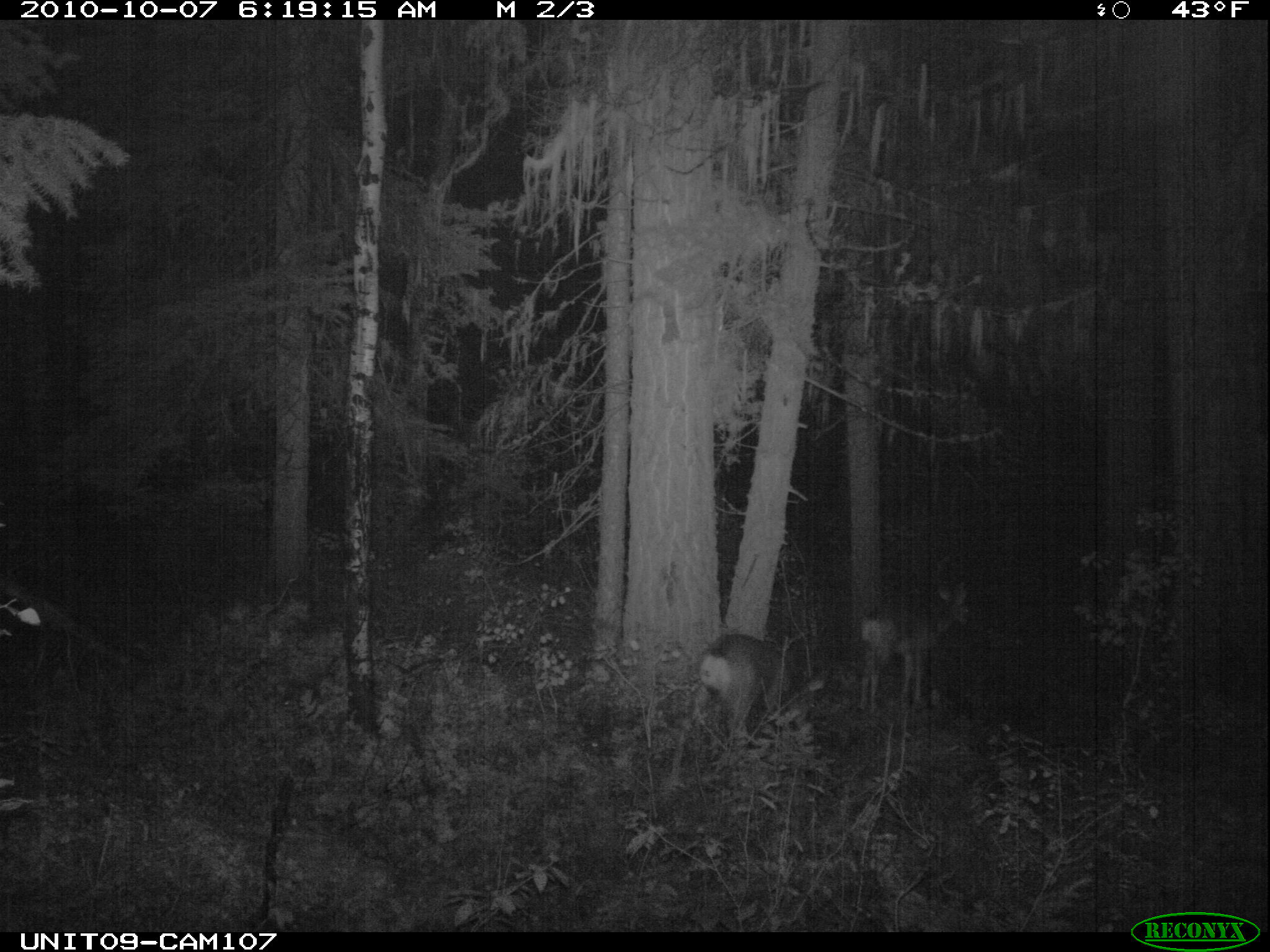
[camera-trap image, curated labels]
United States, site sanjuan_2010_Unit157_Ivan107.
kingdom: Animalia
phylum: Chordata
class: Mammalia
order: Artiodactyla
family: Cervidae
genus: Odocoileus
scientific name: Odocoileus hemionus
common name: mule deer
Odocoileus hemionus (mule deer).